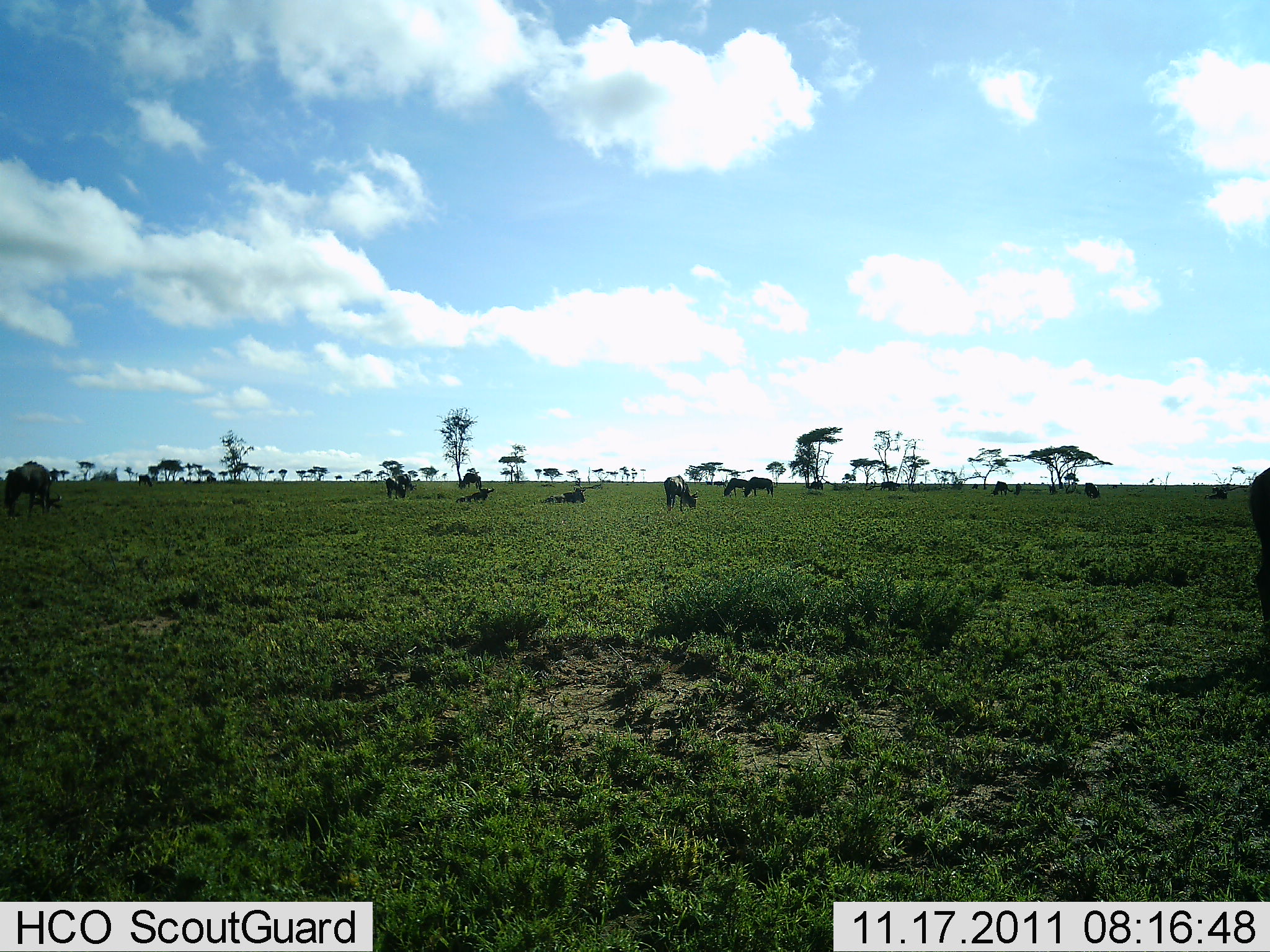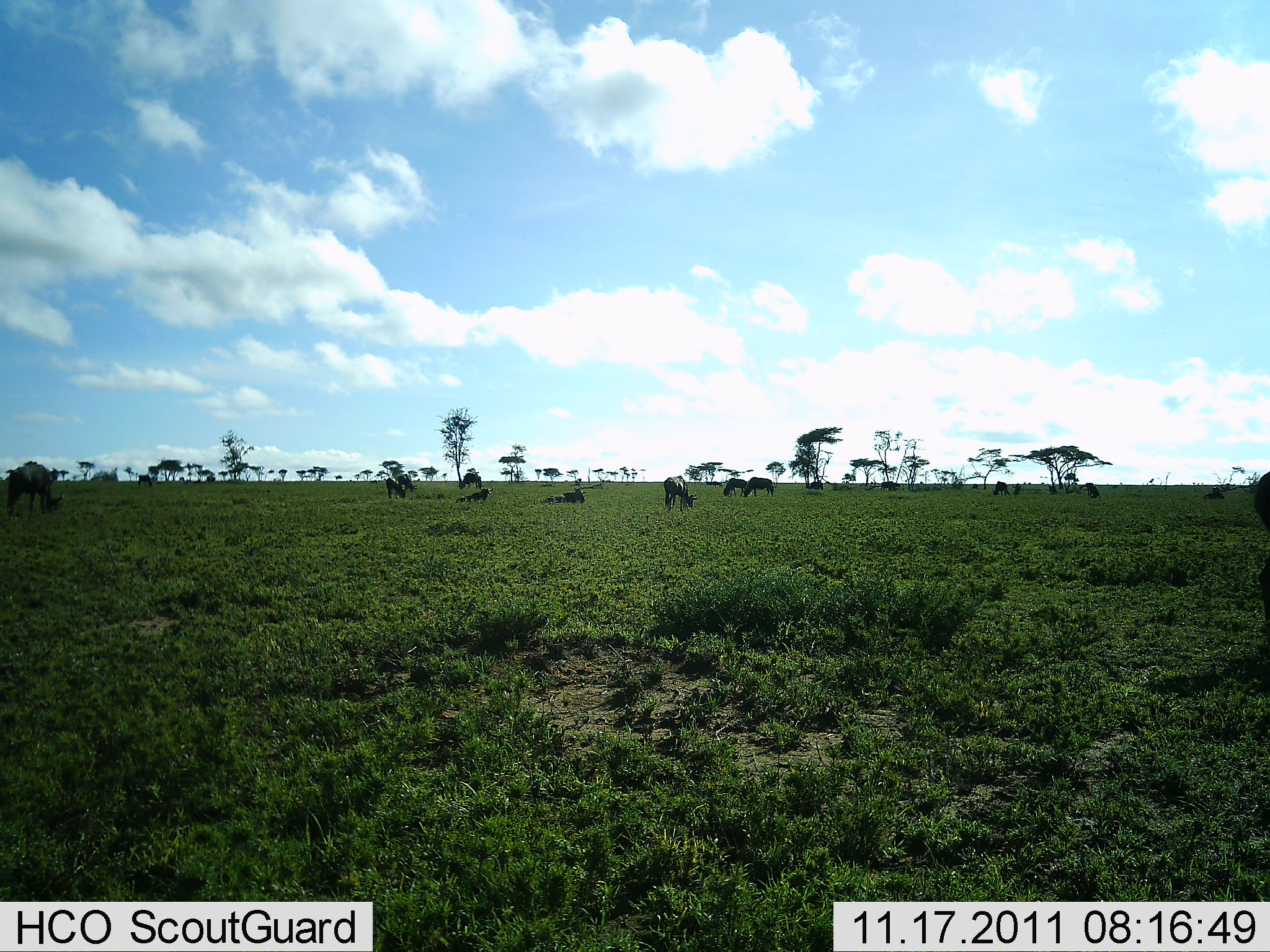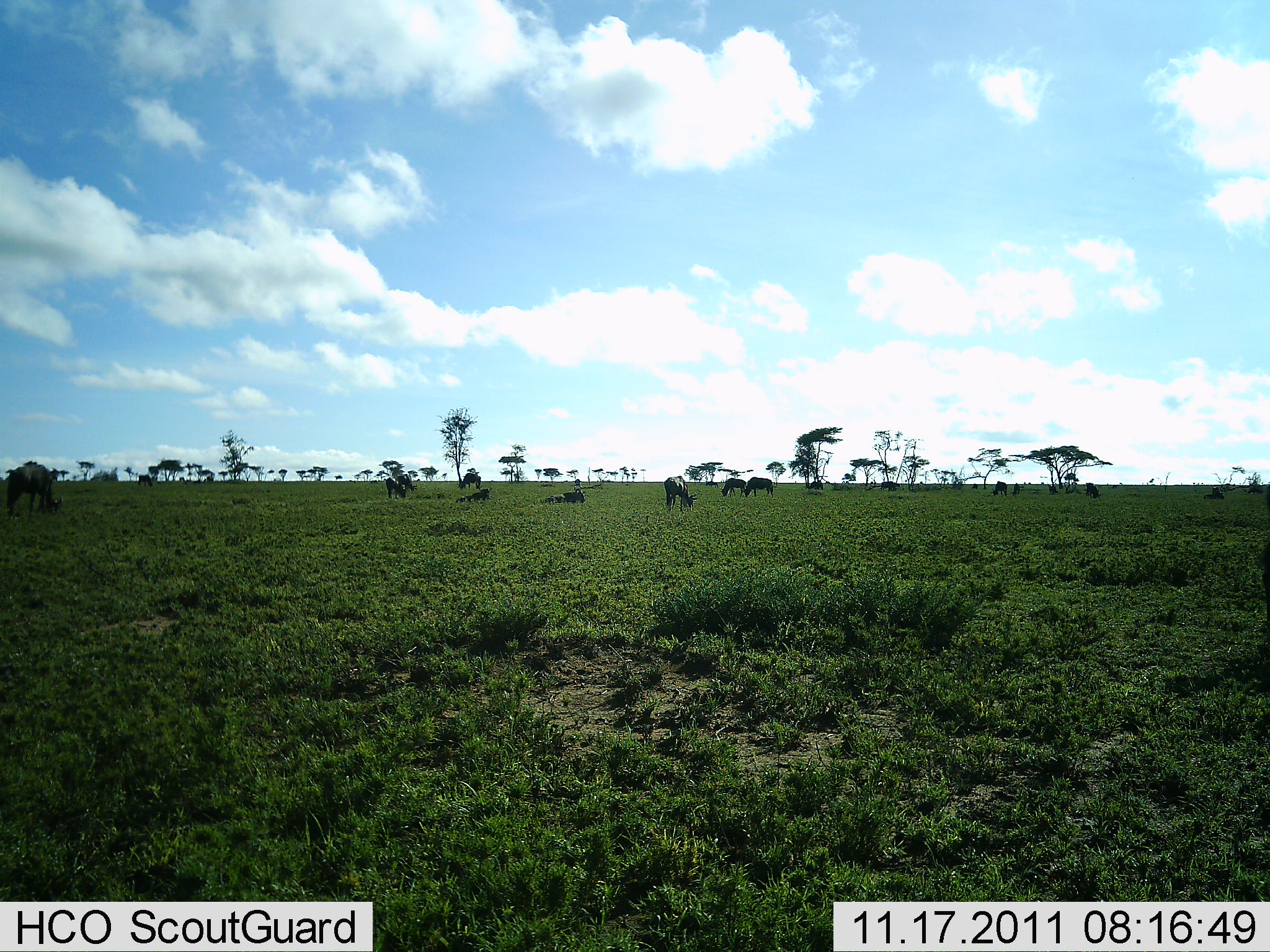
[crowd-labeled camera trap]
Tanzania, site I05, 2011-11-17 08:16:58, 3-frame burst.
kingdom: Animalia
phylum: Chordata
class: Mammalia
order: Artiodactyla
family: Bovidae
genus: Connochaetes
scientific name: Connochaetes taurinus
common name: blue wildebeest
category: wildebeest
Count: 11-50.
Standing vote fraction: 36%.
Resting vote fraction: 27%.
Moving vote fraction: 0%.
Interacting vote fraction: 0%.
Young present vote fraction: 0%.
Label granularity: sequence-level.